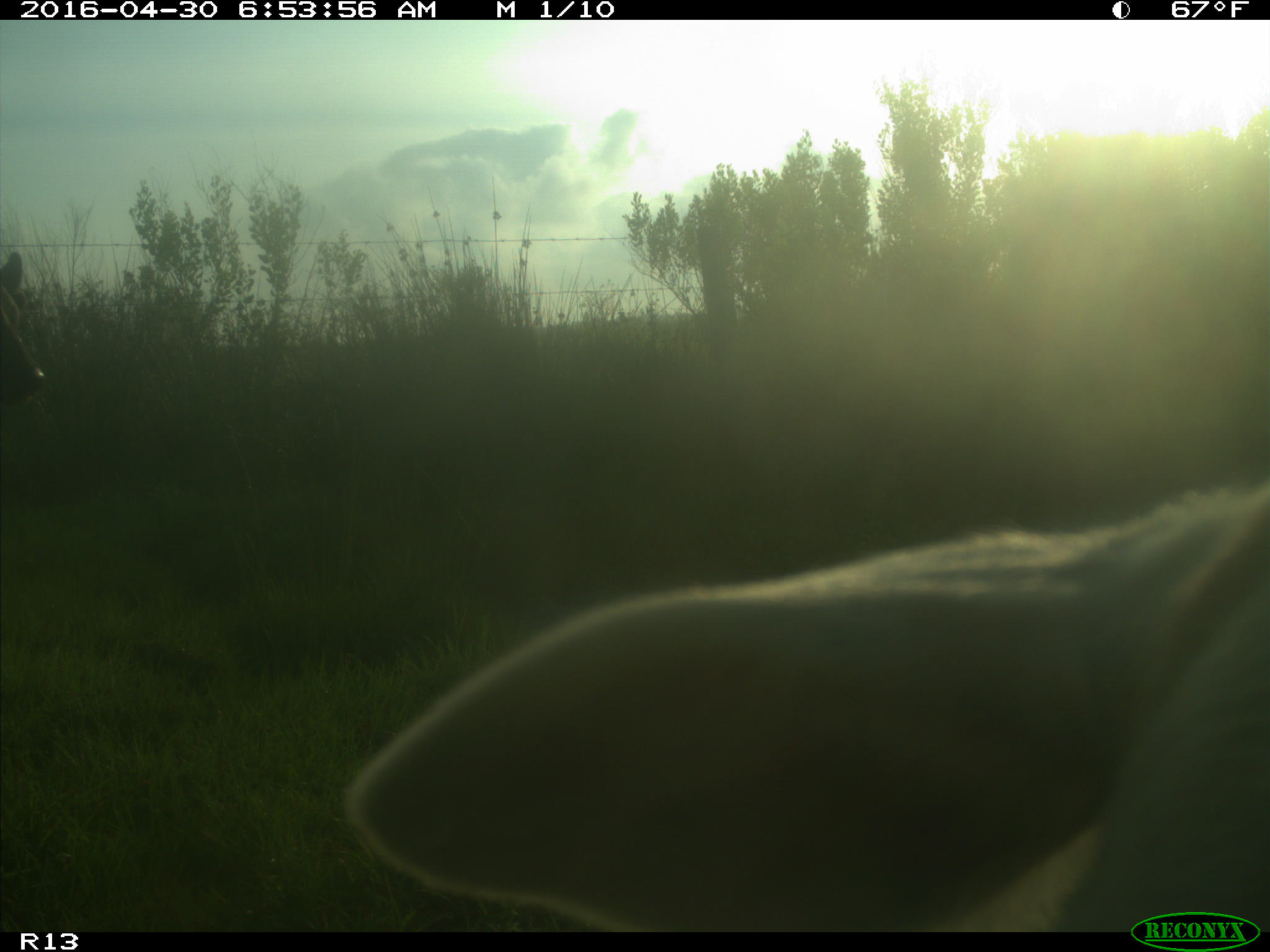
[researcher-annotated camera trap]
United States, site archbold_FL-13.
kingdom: Animalia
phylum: Chordata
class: Mammalia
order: Artiodactyla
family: Bovidae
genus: Bos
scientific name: Bos taurus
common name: domestic cow